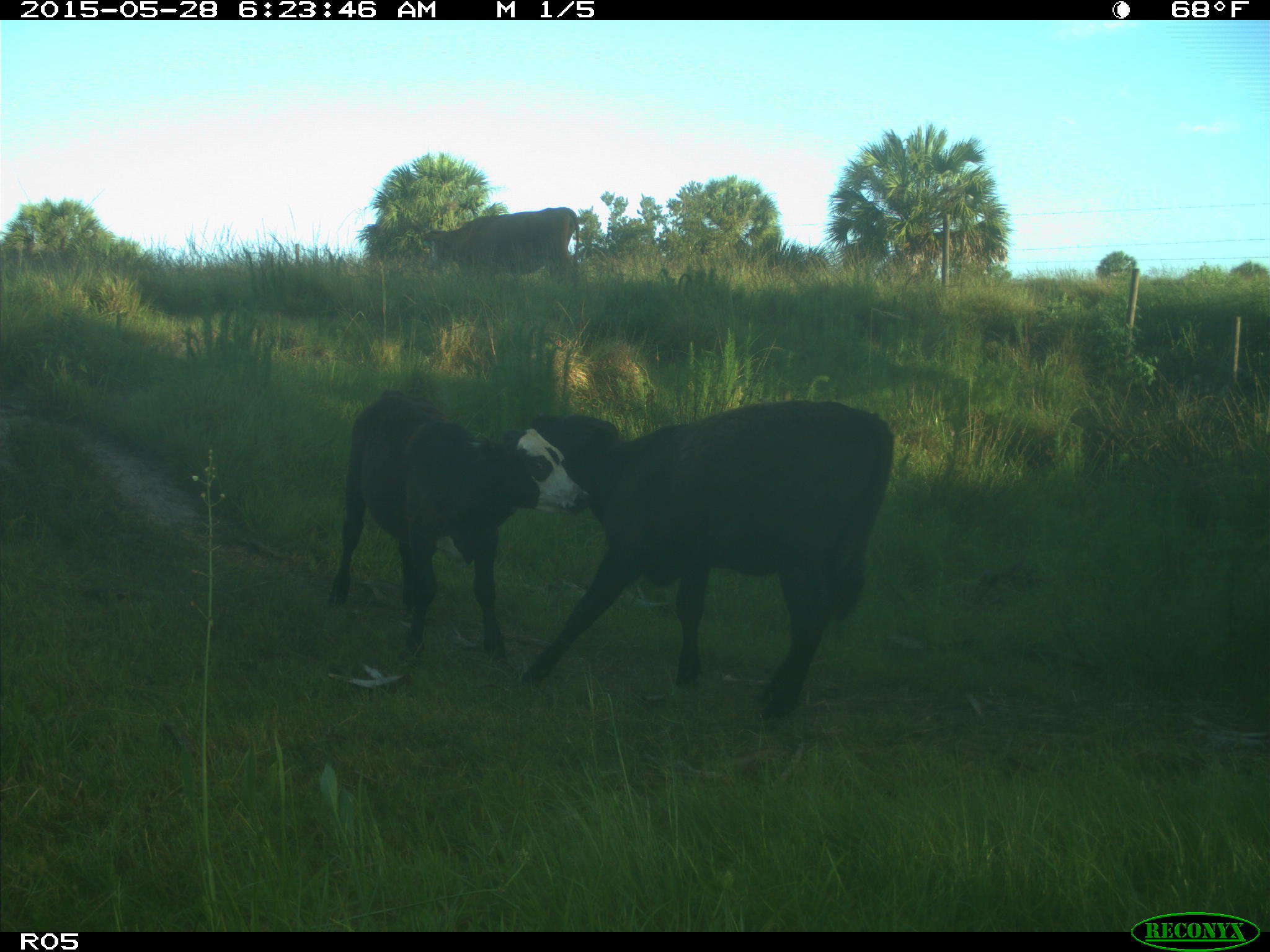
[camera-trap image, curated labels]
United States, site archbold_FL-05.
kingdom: Animalia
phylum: Chordata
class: Mammalia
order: Artiodactyla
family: Bovidae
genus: Bos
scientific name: Bos taurus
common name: domestic cow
Bos taurus (domestic cow).